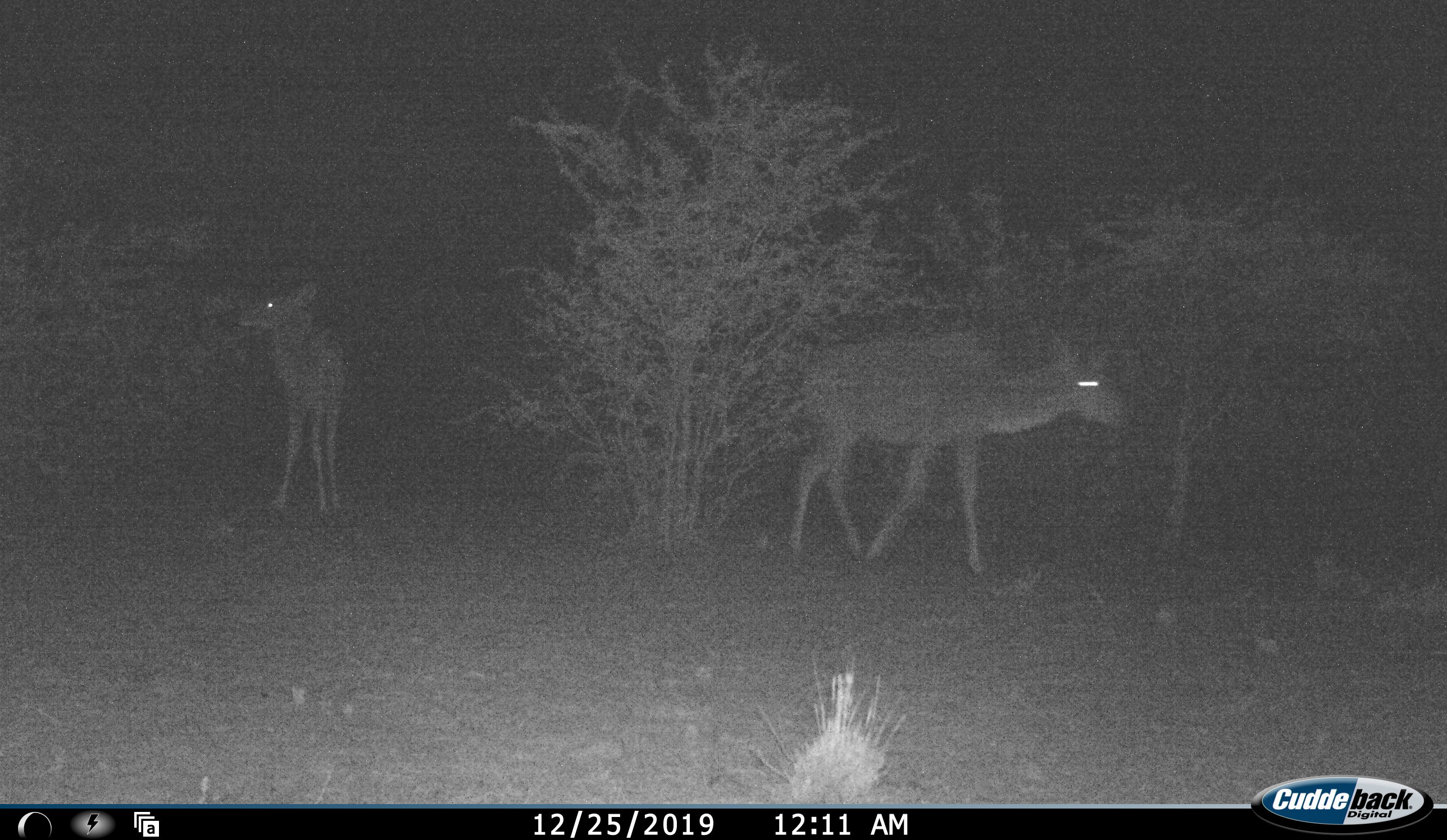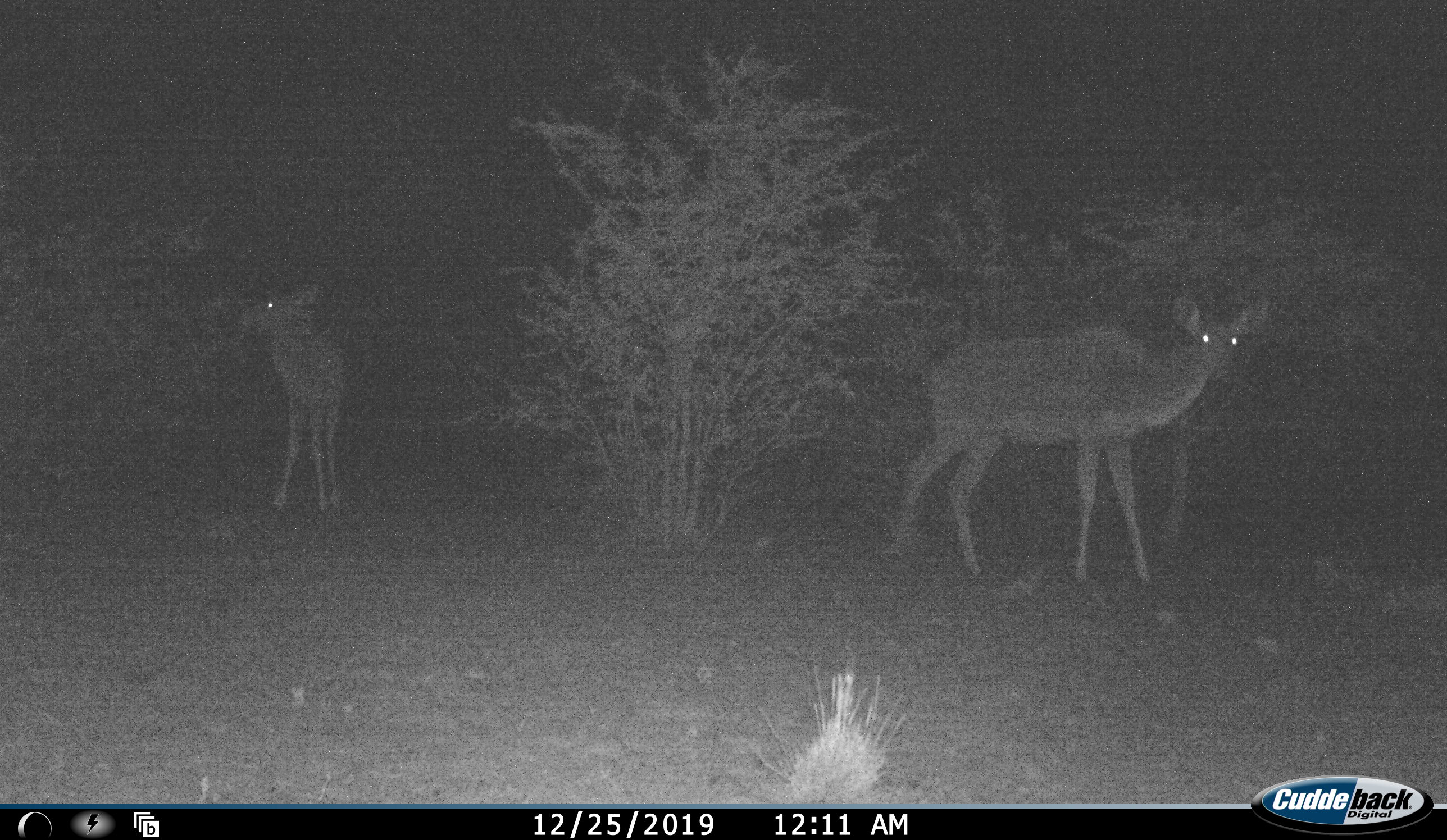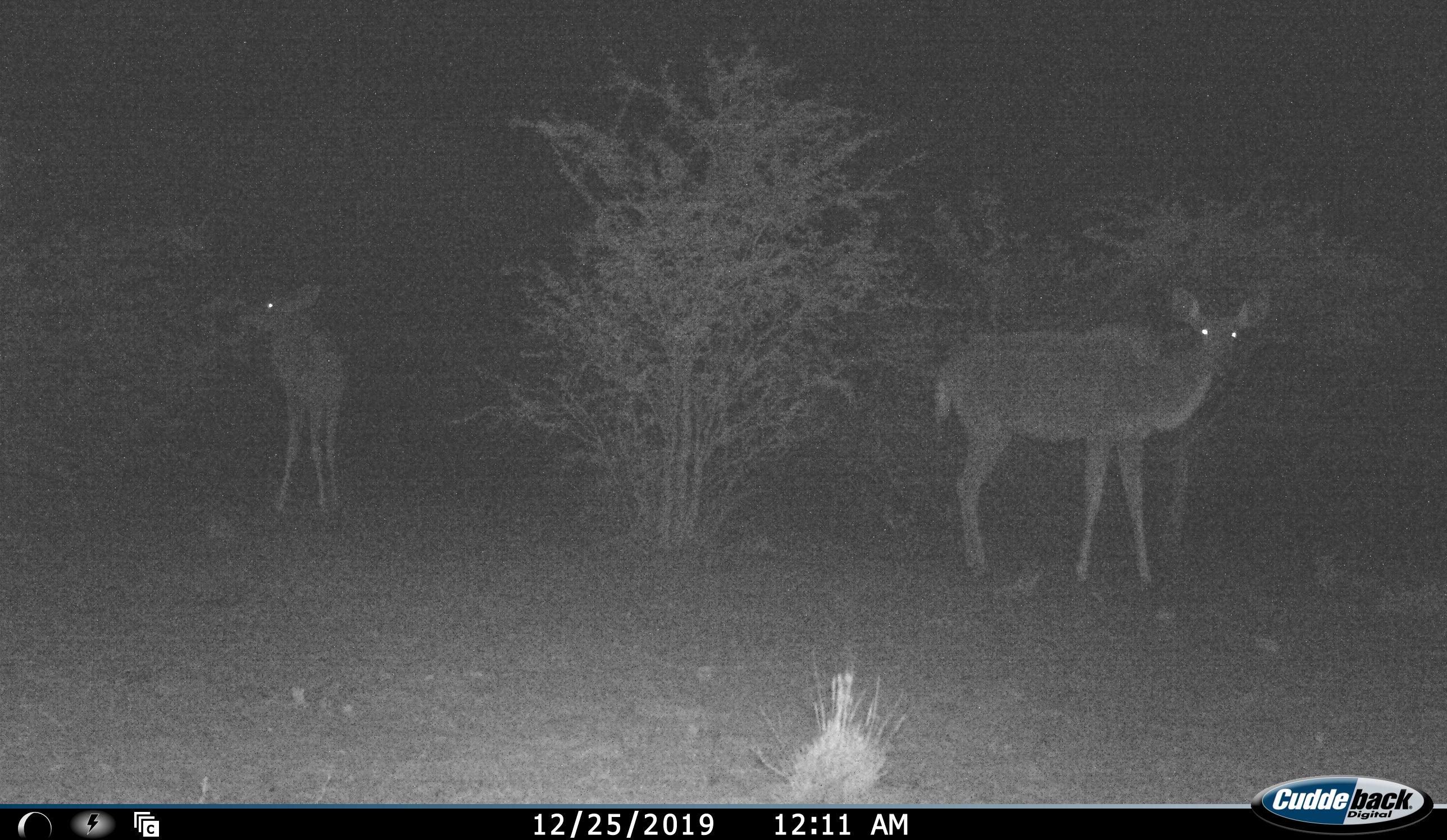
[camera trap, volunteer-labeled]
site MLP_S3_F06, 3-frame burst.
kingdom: Animalia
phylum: Chordata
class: Mammalia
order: Artiodactyla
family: Bovidae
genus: Tragelaphus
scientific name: Tragelaphus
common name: kudu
Kudu (Tragelaphus), count 2. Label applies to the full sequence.